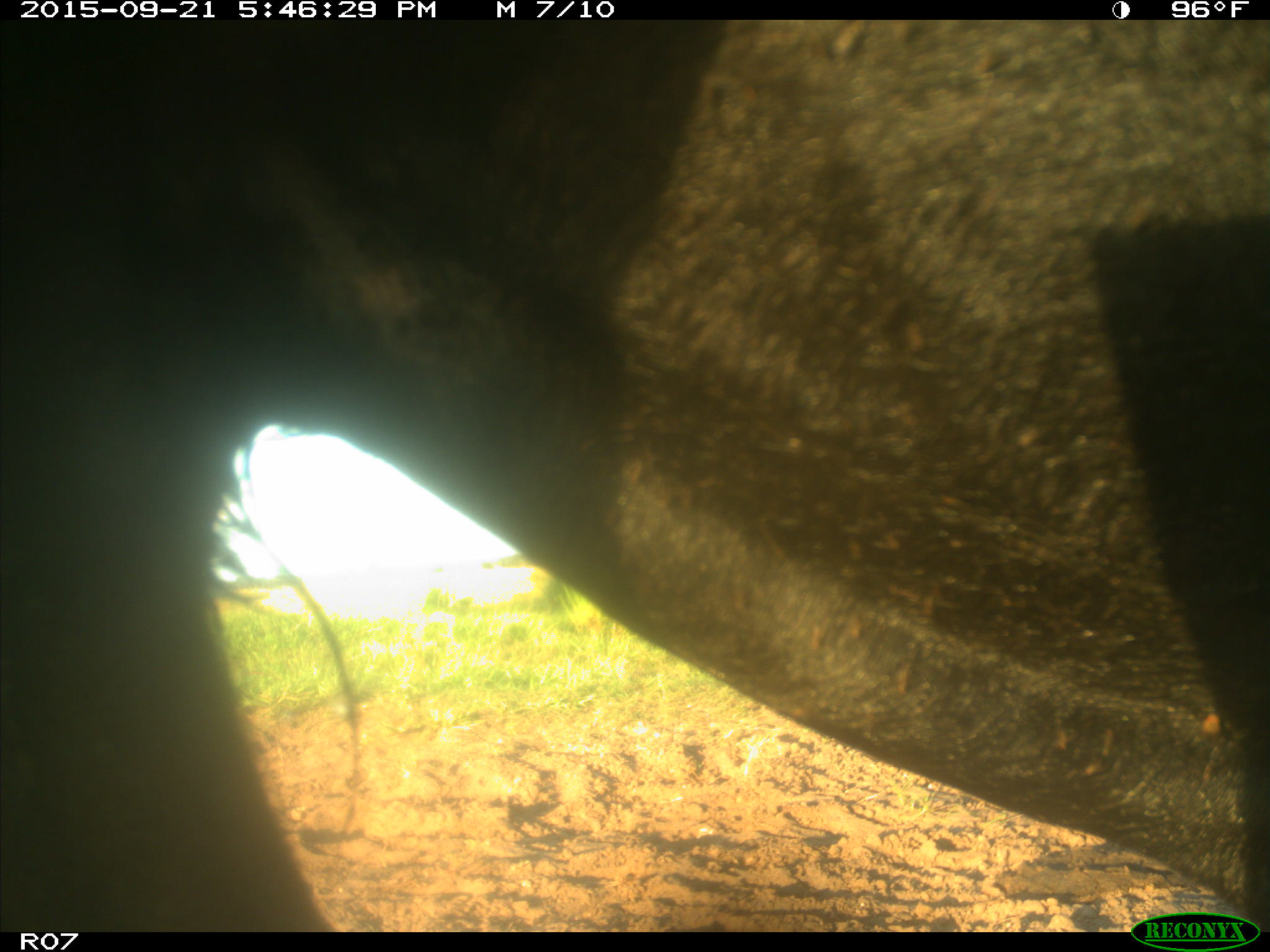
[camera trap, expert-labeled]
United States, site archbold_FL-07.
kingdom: Animalia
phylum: Chordata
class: Mammalia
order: Artiodactyla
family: Bovidae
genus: Bos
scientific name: Bos taurus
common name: domestic cow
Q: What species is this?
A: Bos taurus (domestic cow).